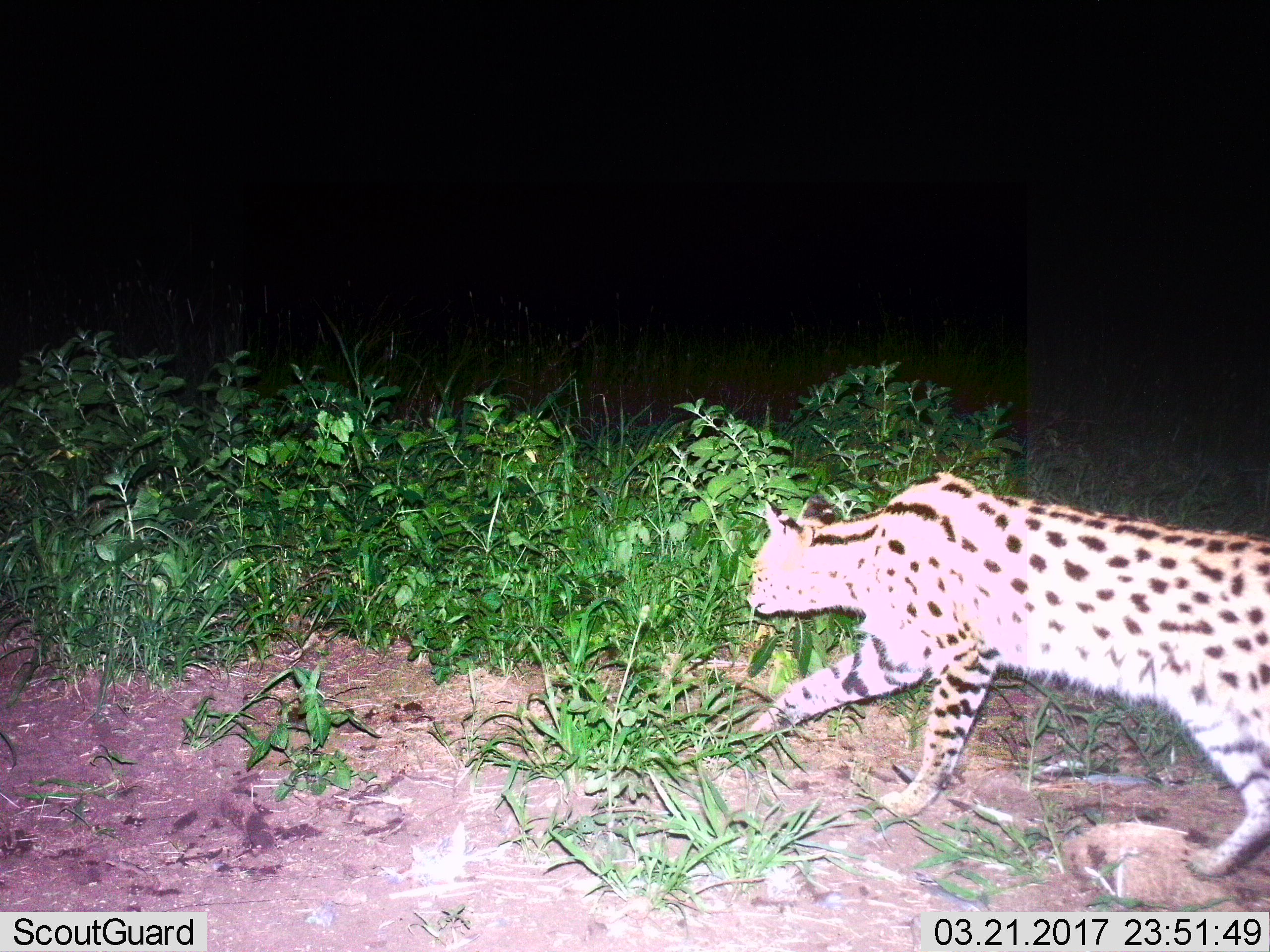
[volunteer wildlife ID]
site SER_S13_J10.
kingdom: Animalia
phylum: Chordata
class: Mammalia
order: Carnivora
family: Felidae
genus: Leptailurus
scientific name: Leptailurus serval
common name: serval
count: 1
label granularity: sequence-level